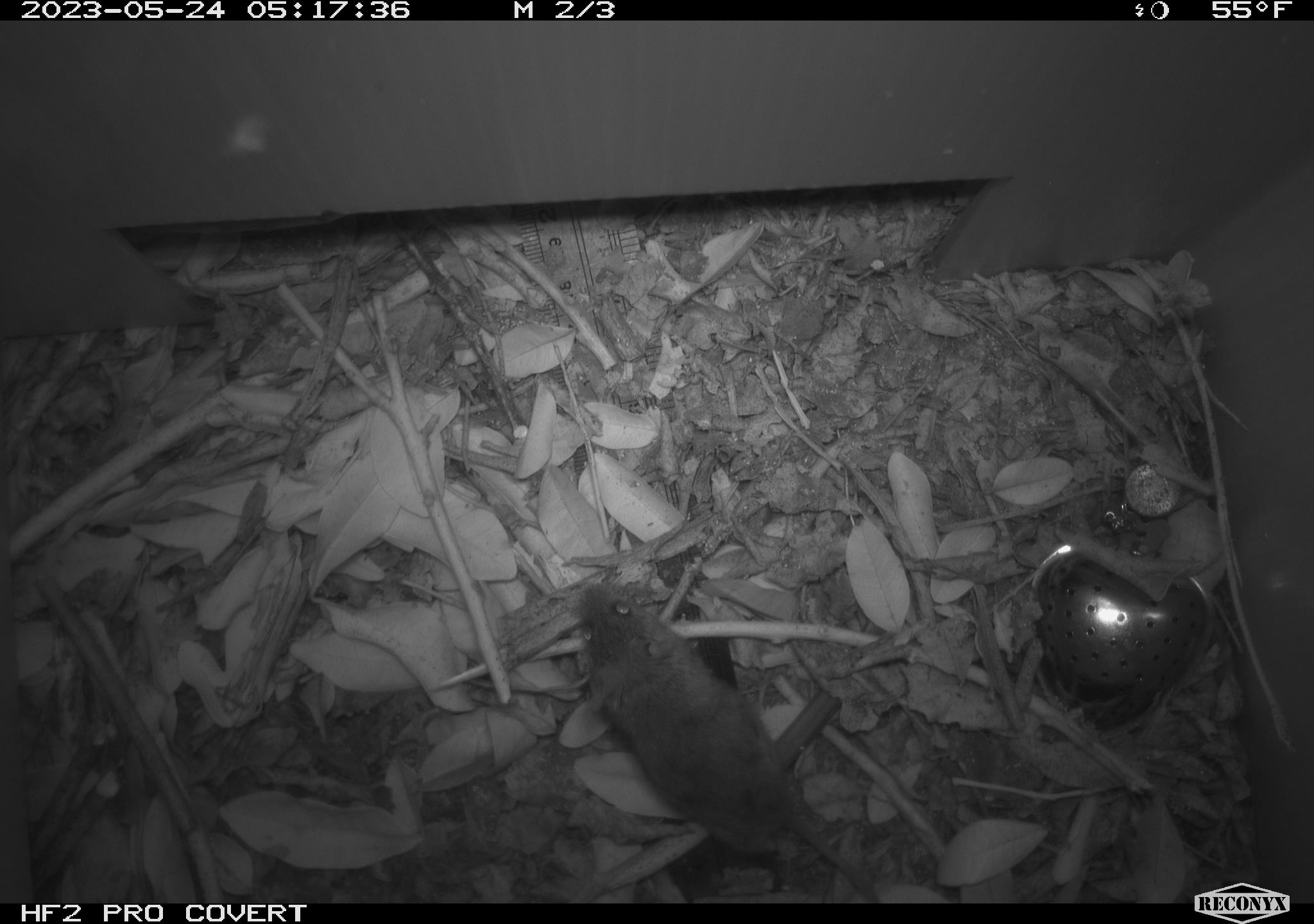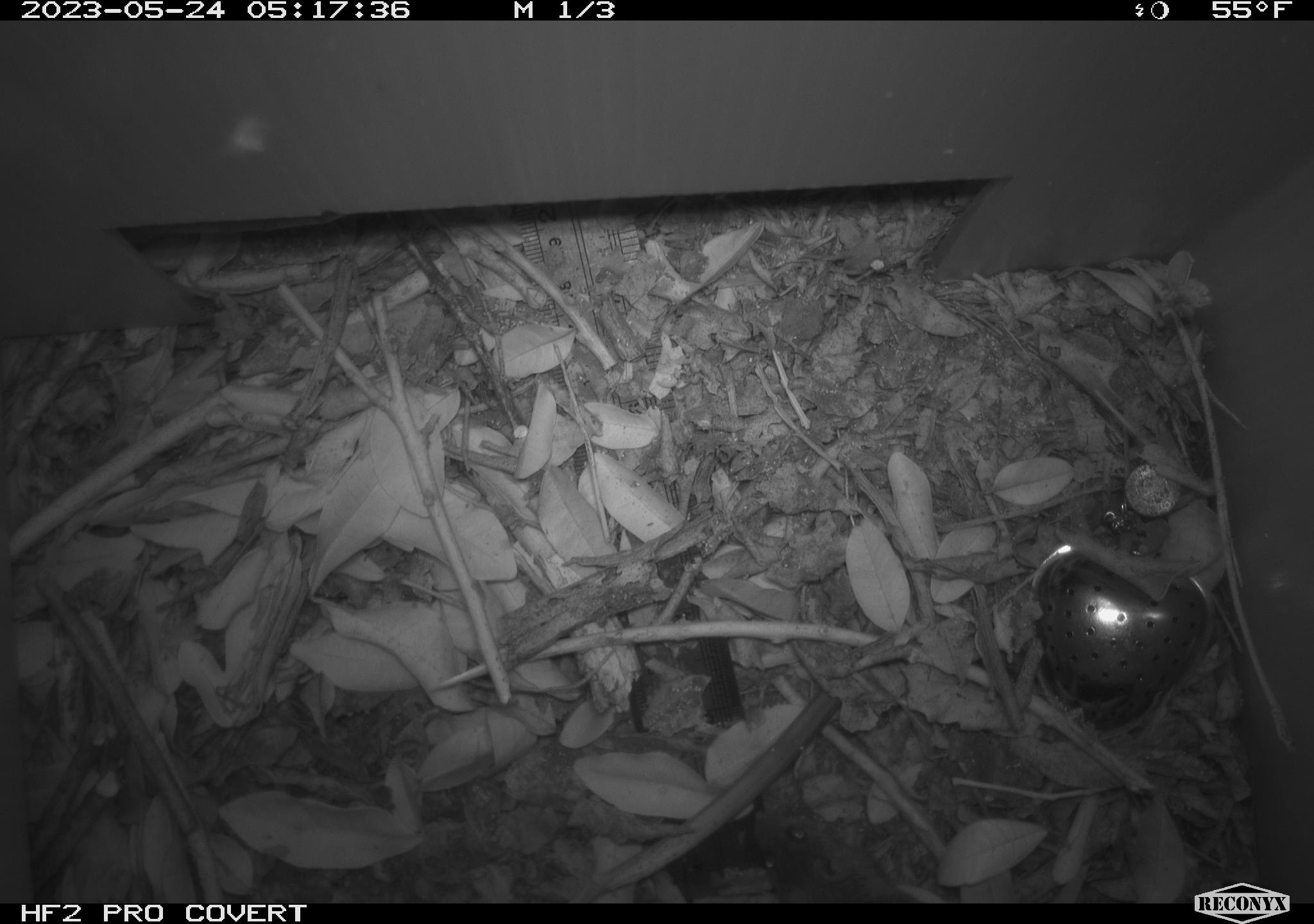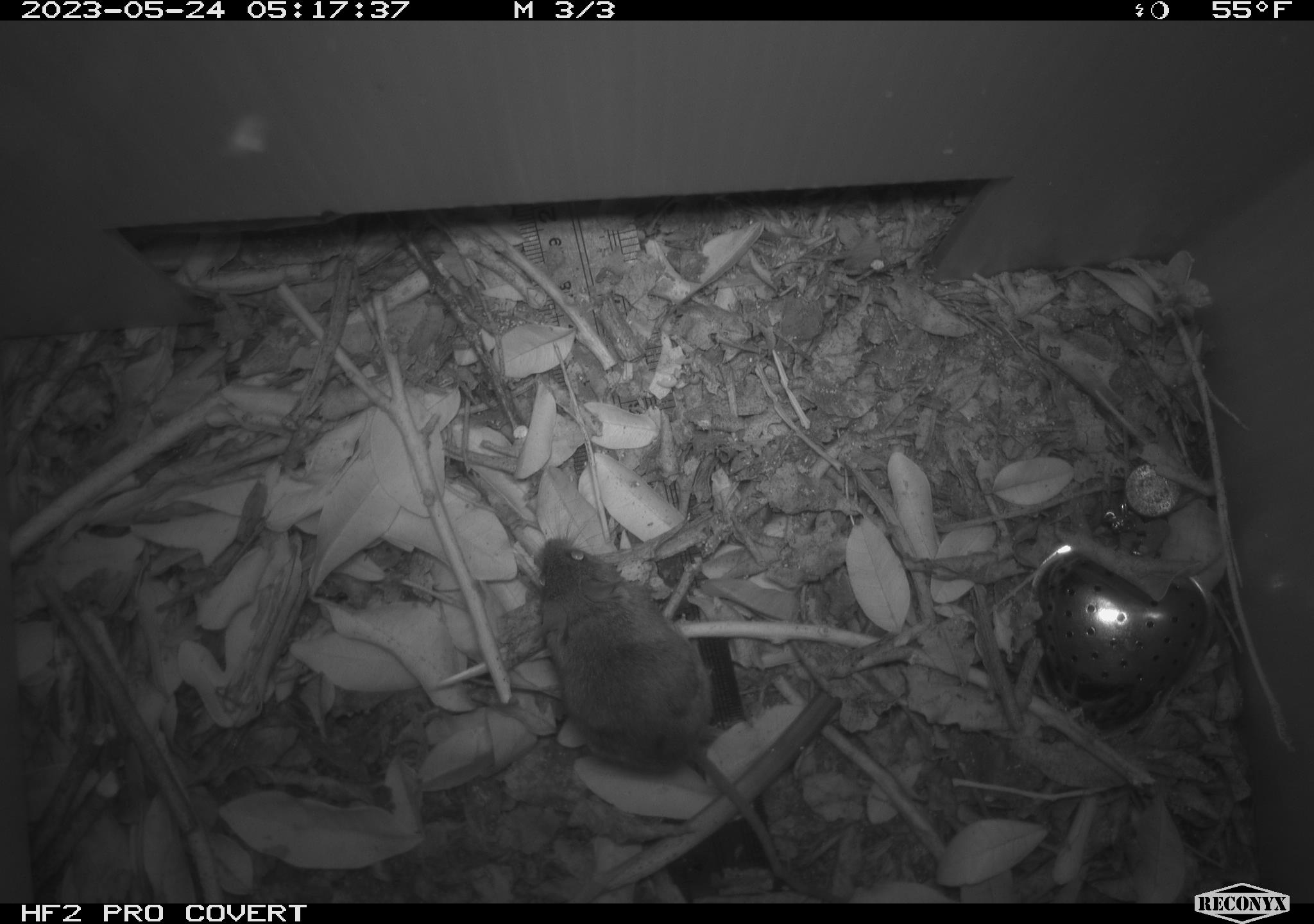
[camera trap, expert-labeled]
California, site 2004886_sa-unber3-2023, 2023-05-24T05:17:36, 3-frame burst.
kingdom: Animalia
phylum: Chordata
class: Mammalia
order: Rodentia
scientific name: Rodentia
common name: mouse species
Mouse species (Rodentia).